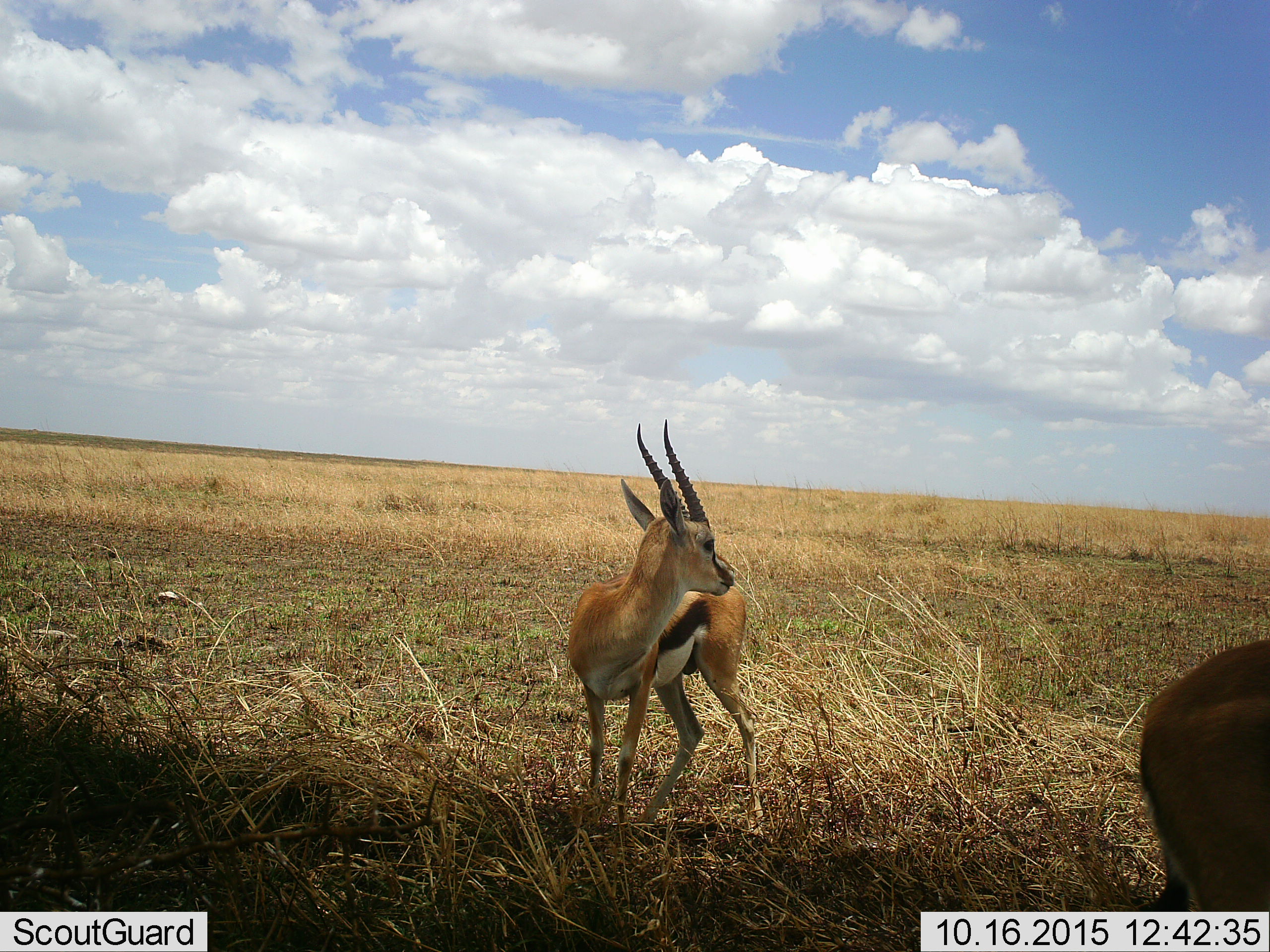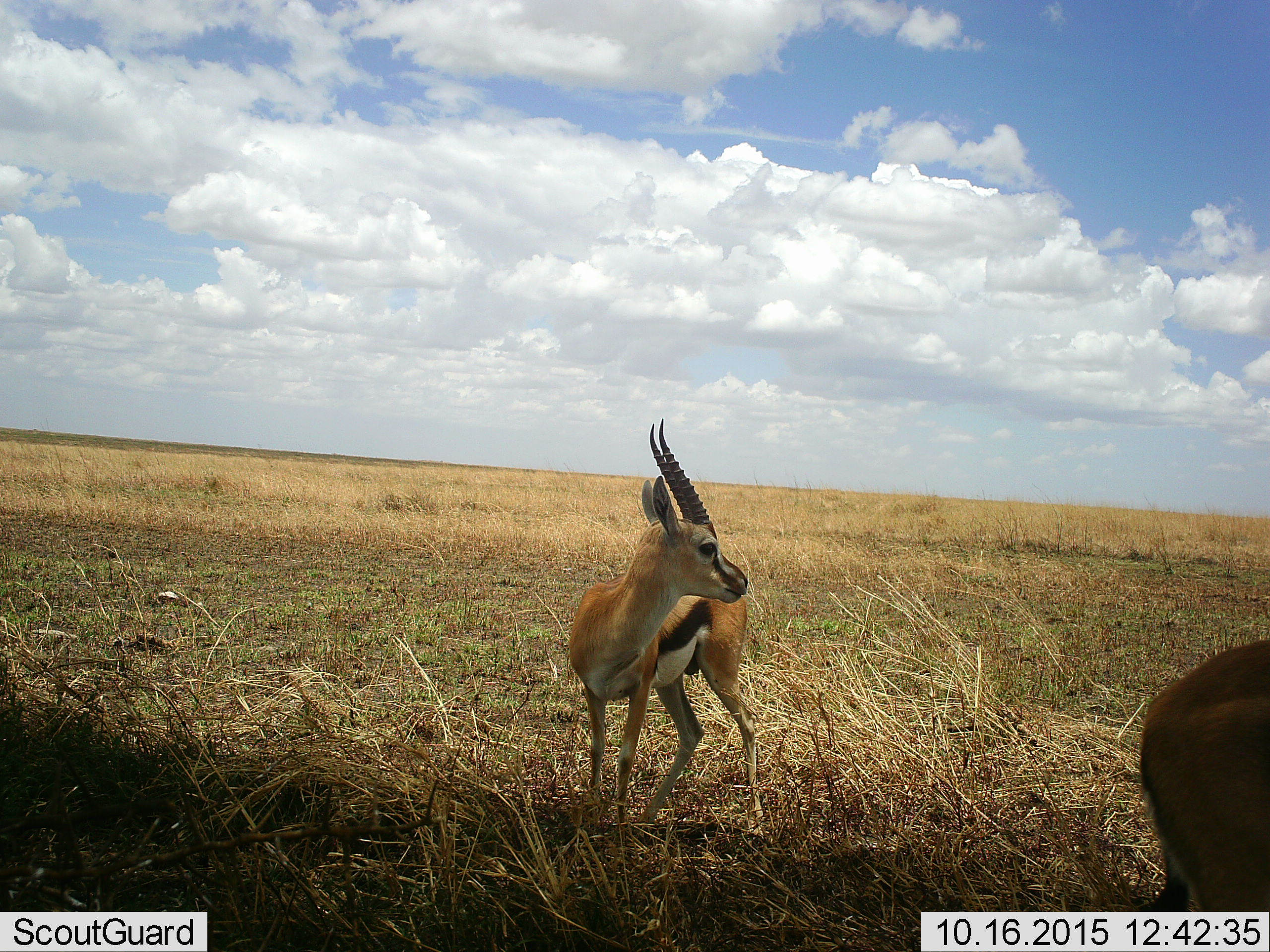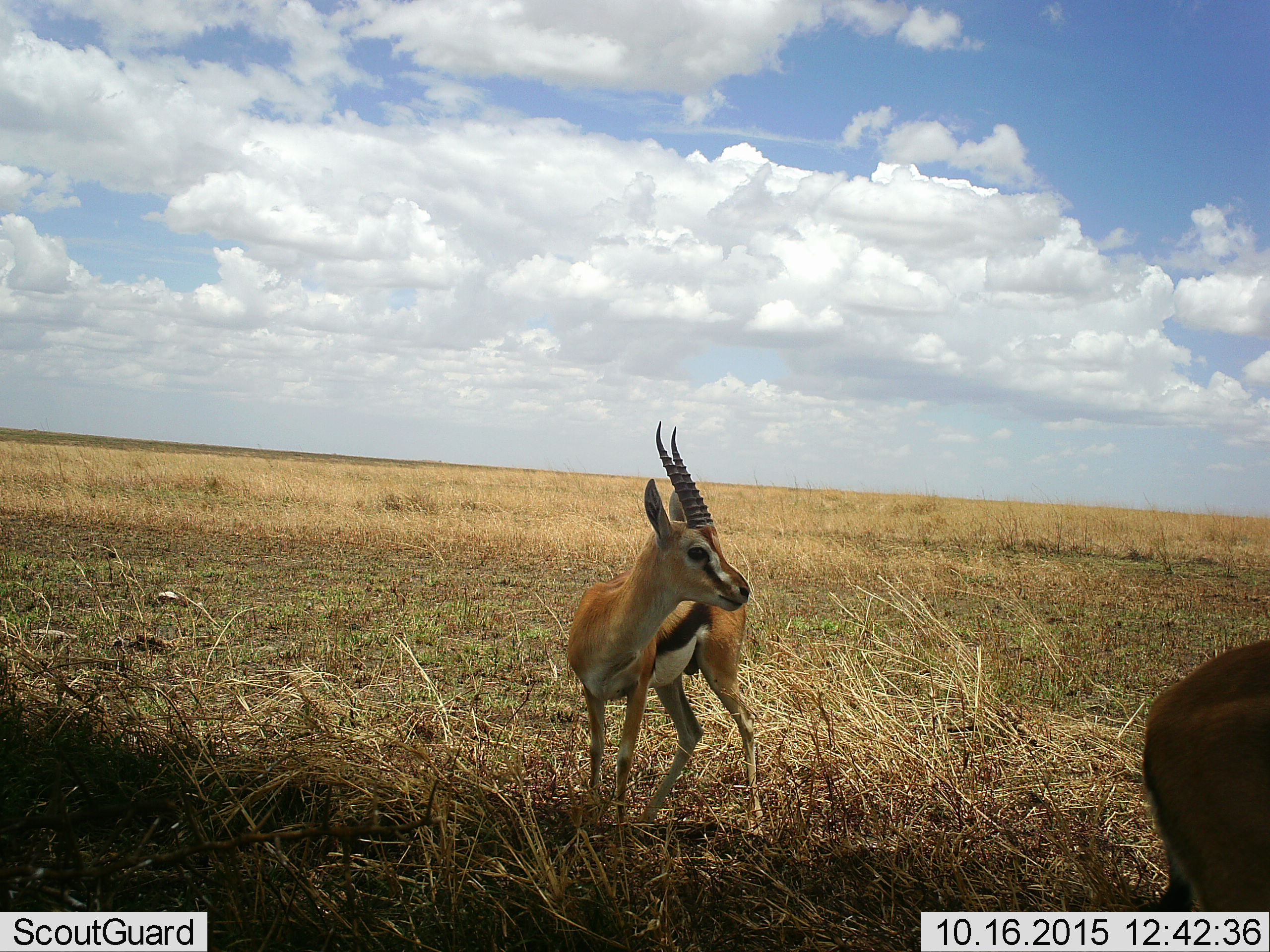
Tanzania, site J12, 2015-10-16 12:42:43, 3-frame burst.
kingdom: Animalia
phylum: Chordata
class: Mammalia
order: Artiodactyla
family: Bovidae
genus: Eudorcas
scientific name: Eudorcas thomsonii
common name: thomson's gazelle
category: gazellethomsons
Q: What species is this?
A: Gazellethomsons (thomson's gazelle) (Eudorcas thomsonii).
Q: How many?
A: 2.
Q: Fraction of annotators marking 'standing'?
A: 100%.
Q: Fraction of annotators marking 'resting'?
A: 0%.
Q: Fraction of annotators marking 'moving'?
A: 0%.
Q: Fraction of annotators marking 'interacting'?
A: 0%.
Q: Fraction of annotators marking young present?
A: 10%.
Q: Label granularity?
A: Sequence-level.